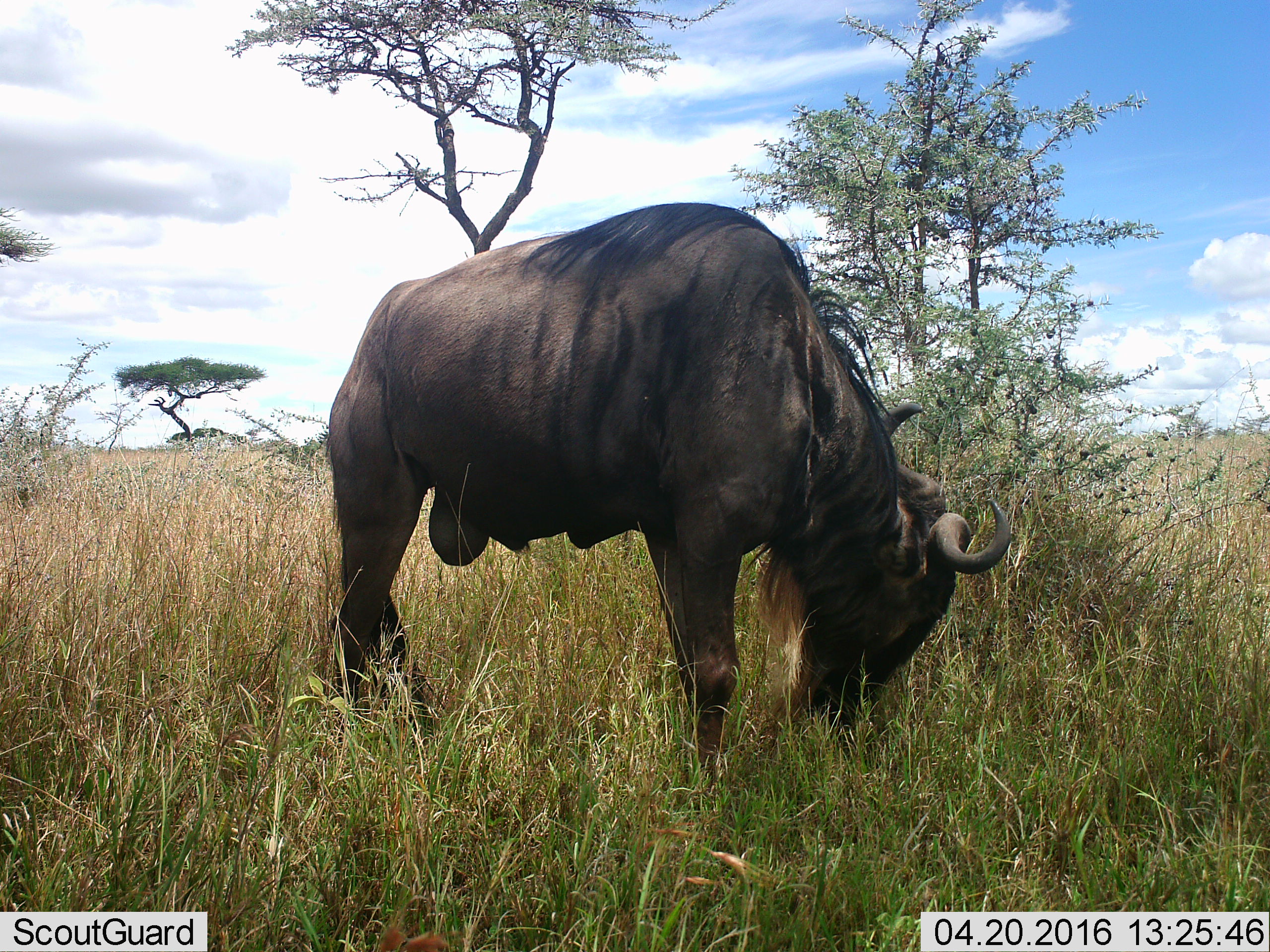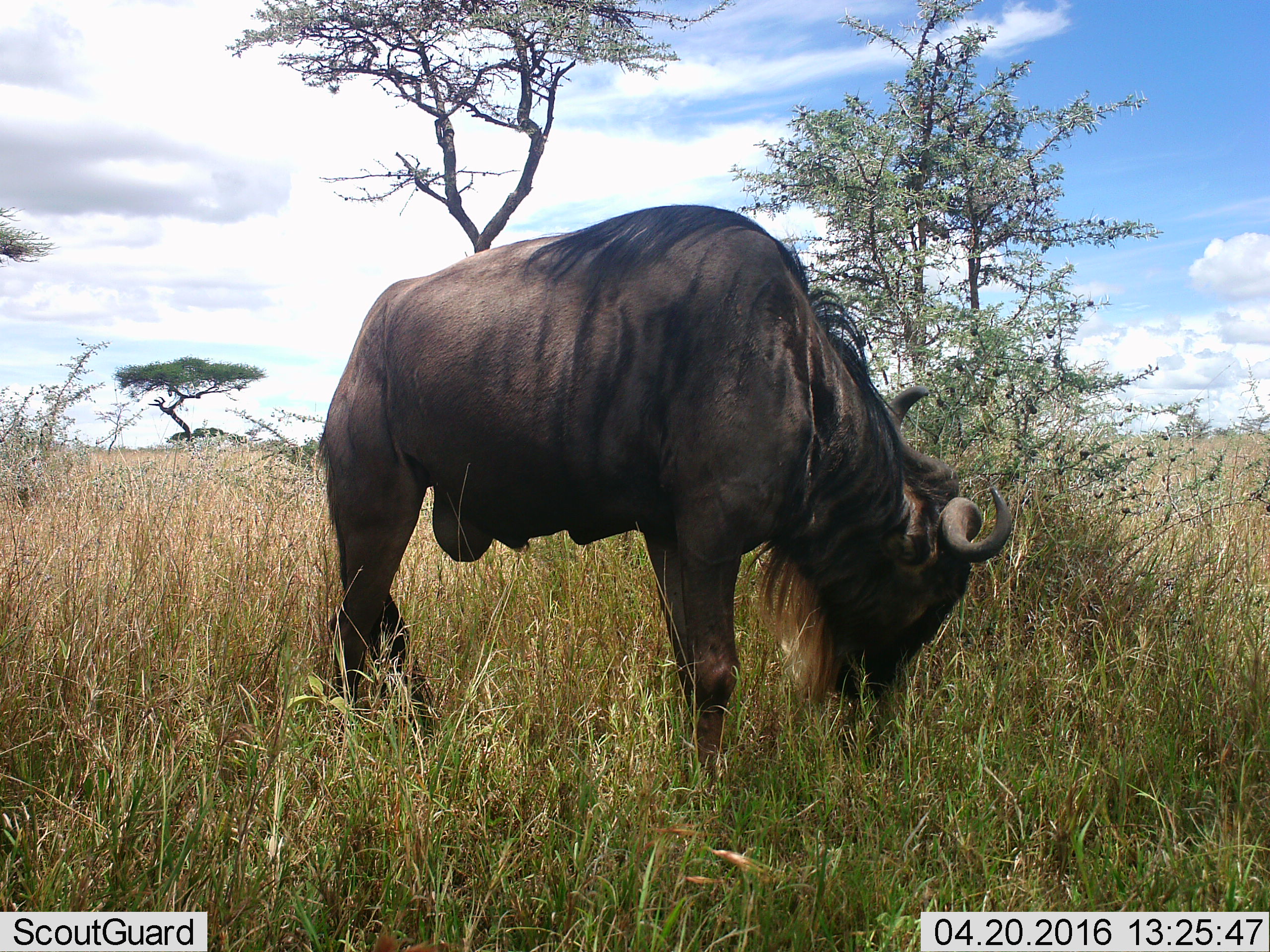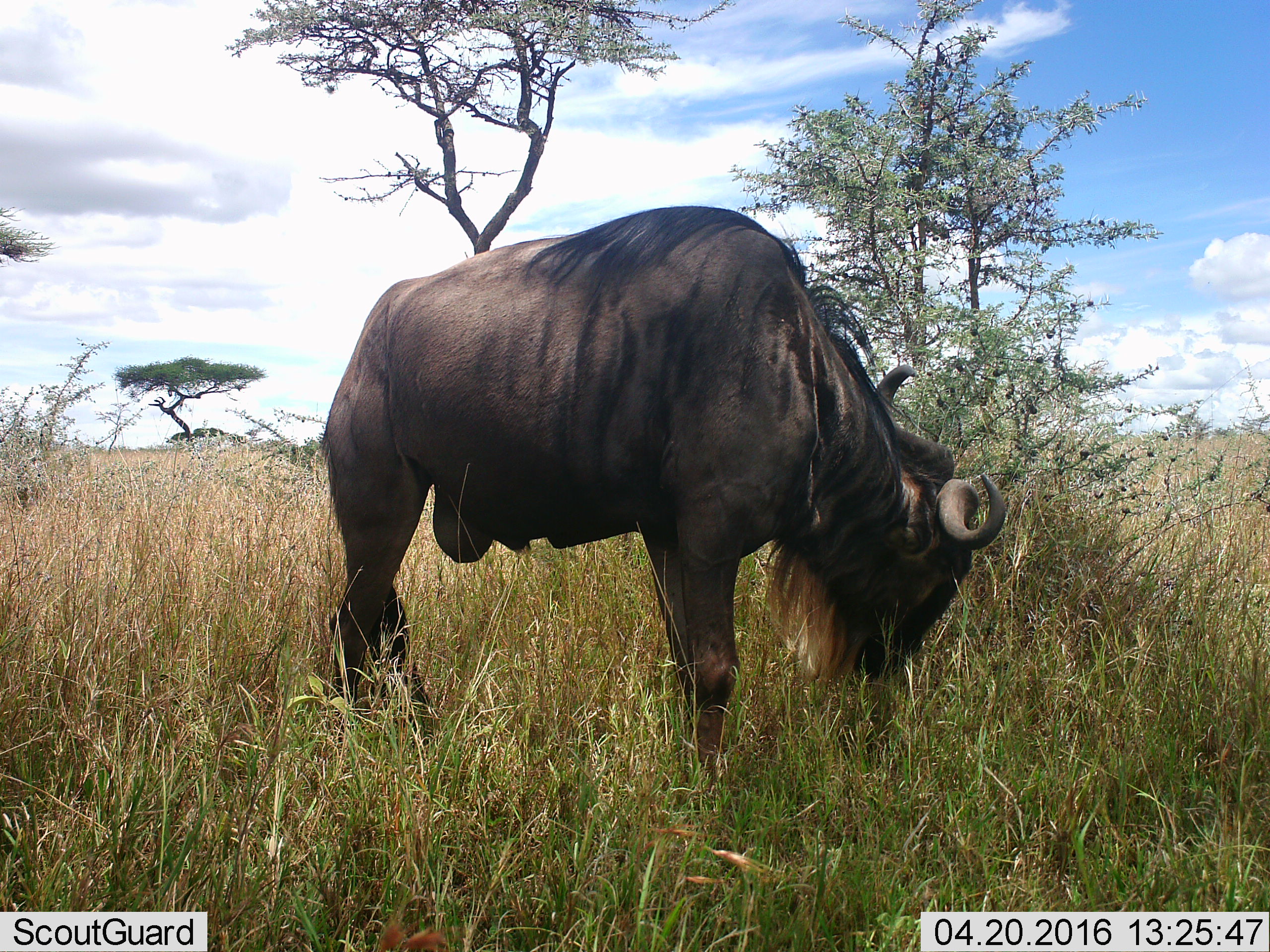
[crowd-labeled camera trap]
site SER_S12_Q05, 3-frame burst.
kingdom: Animalia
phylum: Chordata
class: Mammalia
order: Artiodactyla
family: Bovidae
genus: Connochaetes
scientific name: Connochaetes taurinus taurinus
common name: blue wildebeest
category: wildebeestblue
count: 1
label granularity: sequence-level